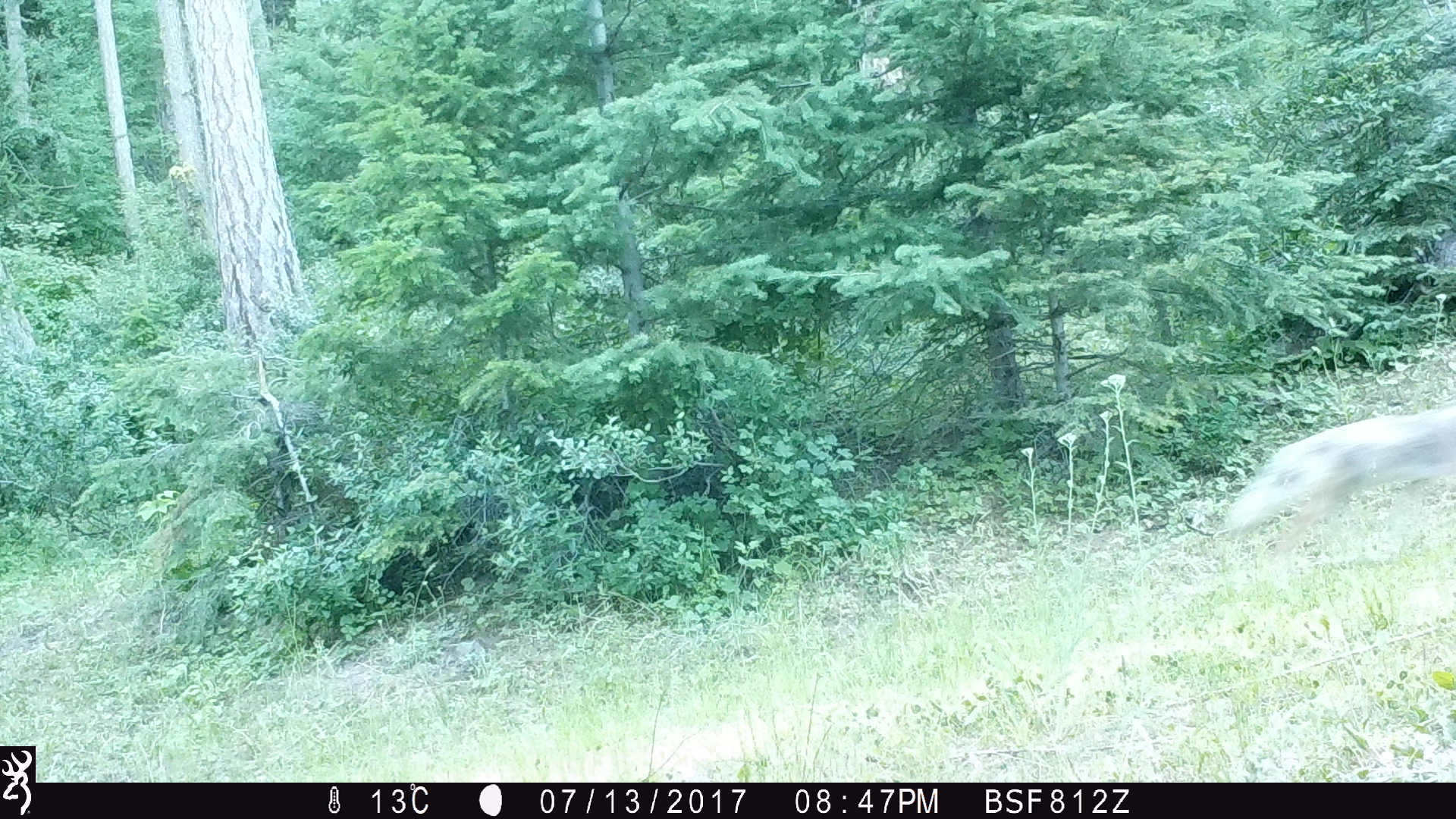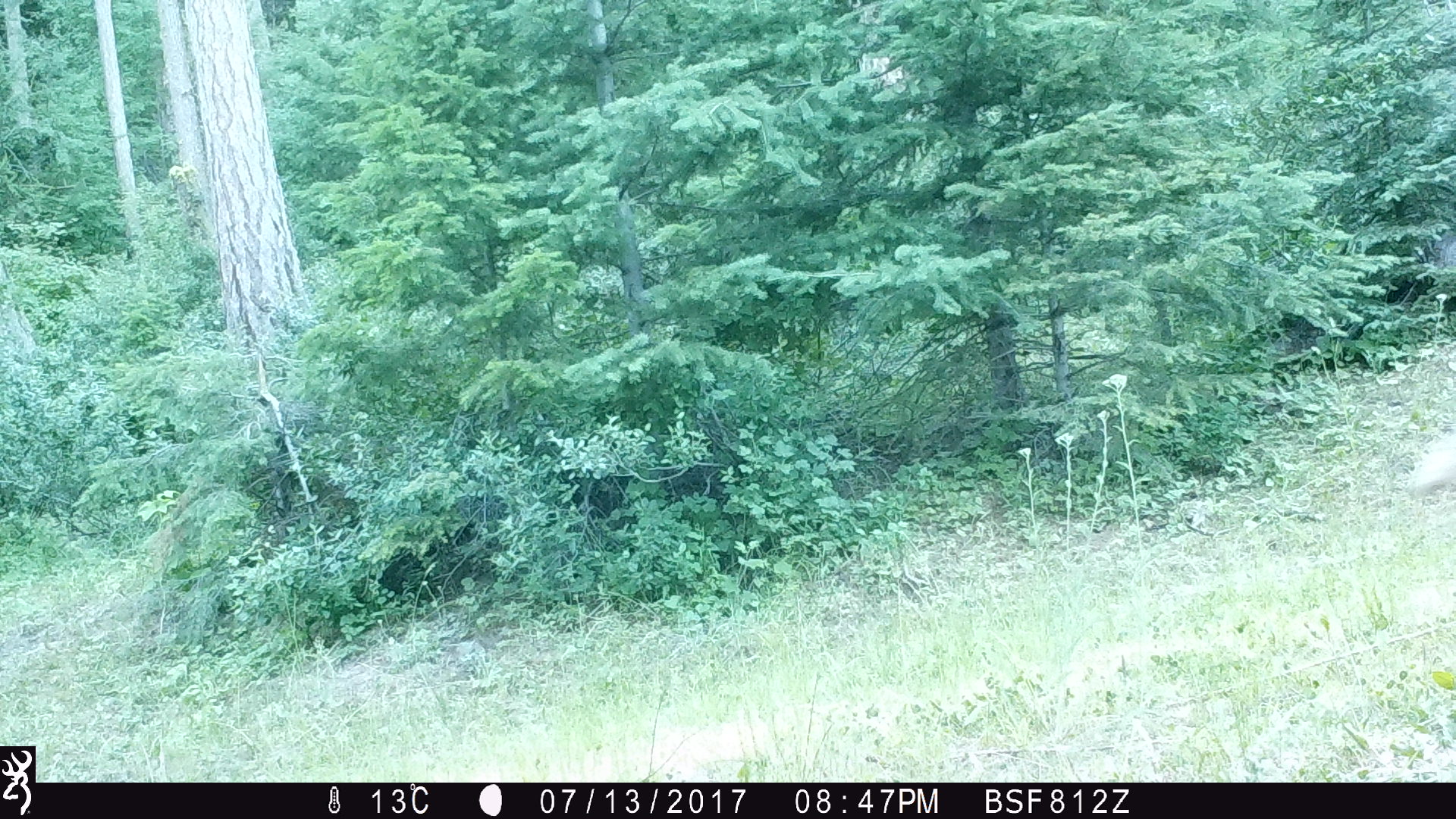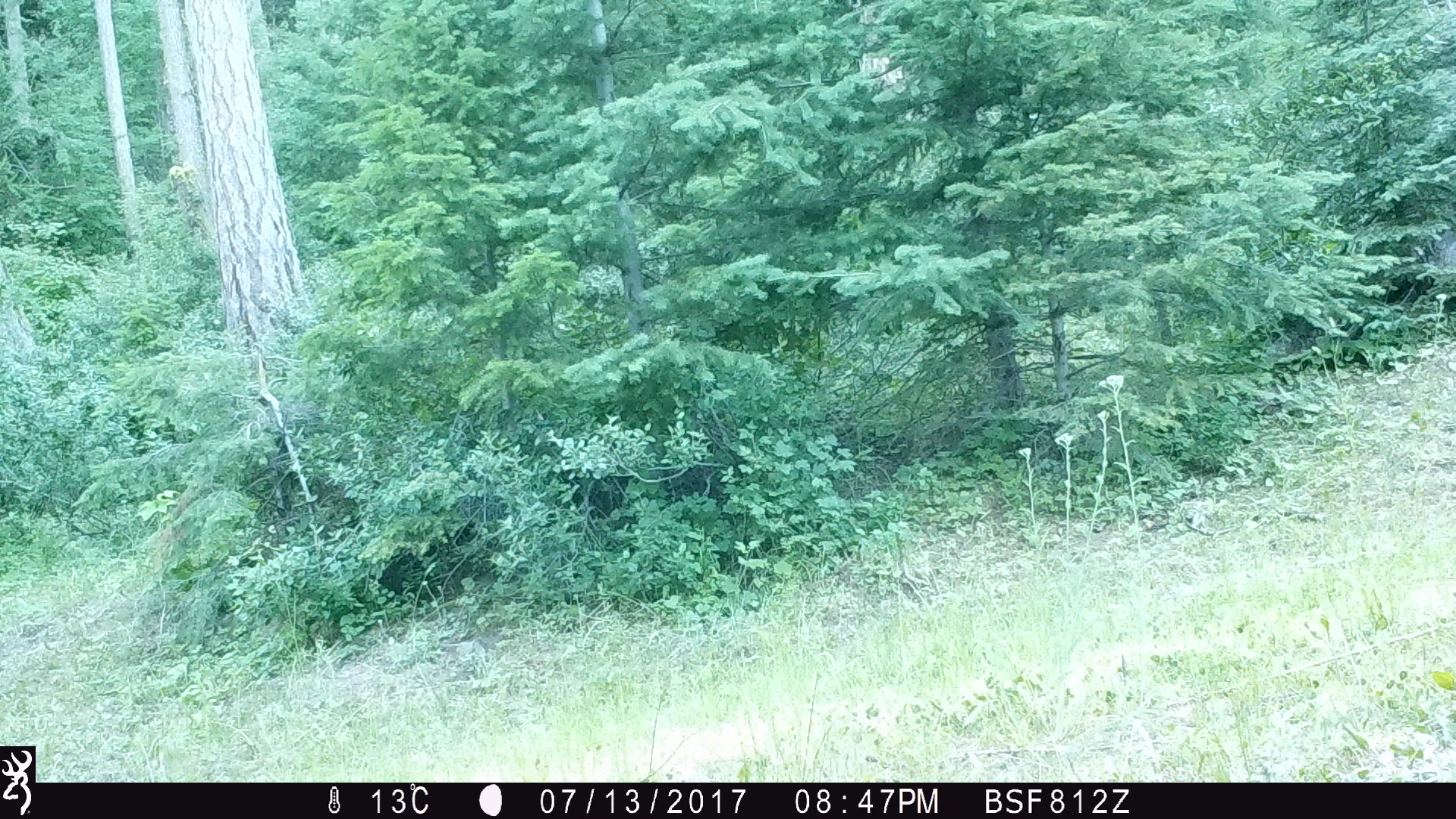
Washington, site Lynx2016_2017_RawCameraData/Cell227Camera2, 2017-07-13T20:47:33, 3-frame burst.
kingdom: Animalia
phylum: Chordata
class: Mammalia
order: Carnivora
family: Canidae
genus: Canis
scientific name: Canis latrans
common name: coyote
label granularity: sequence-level